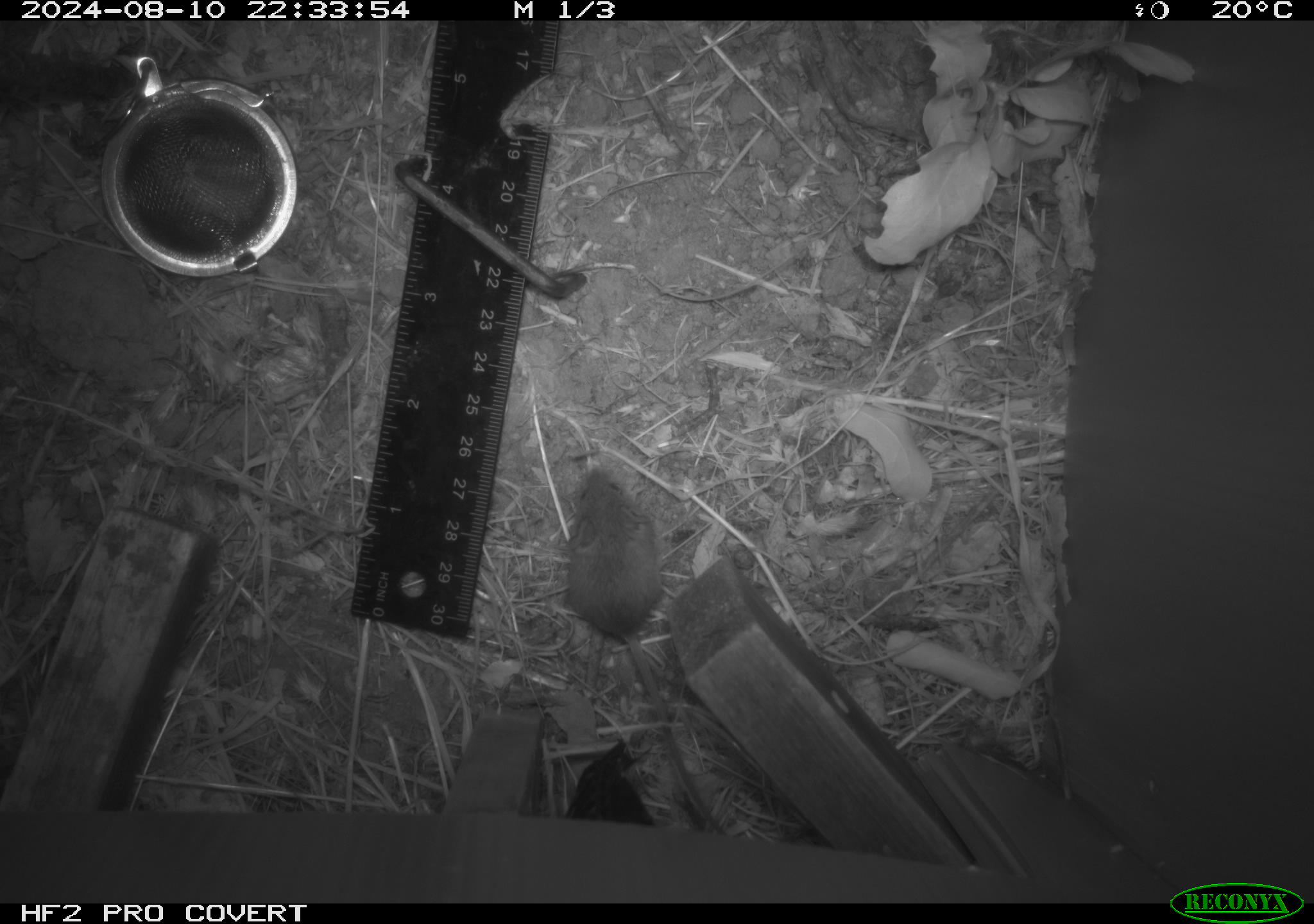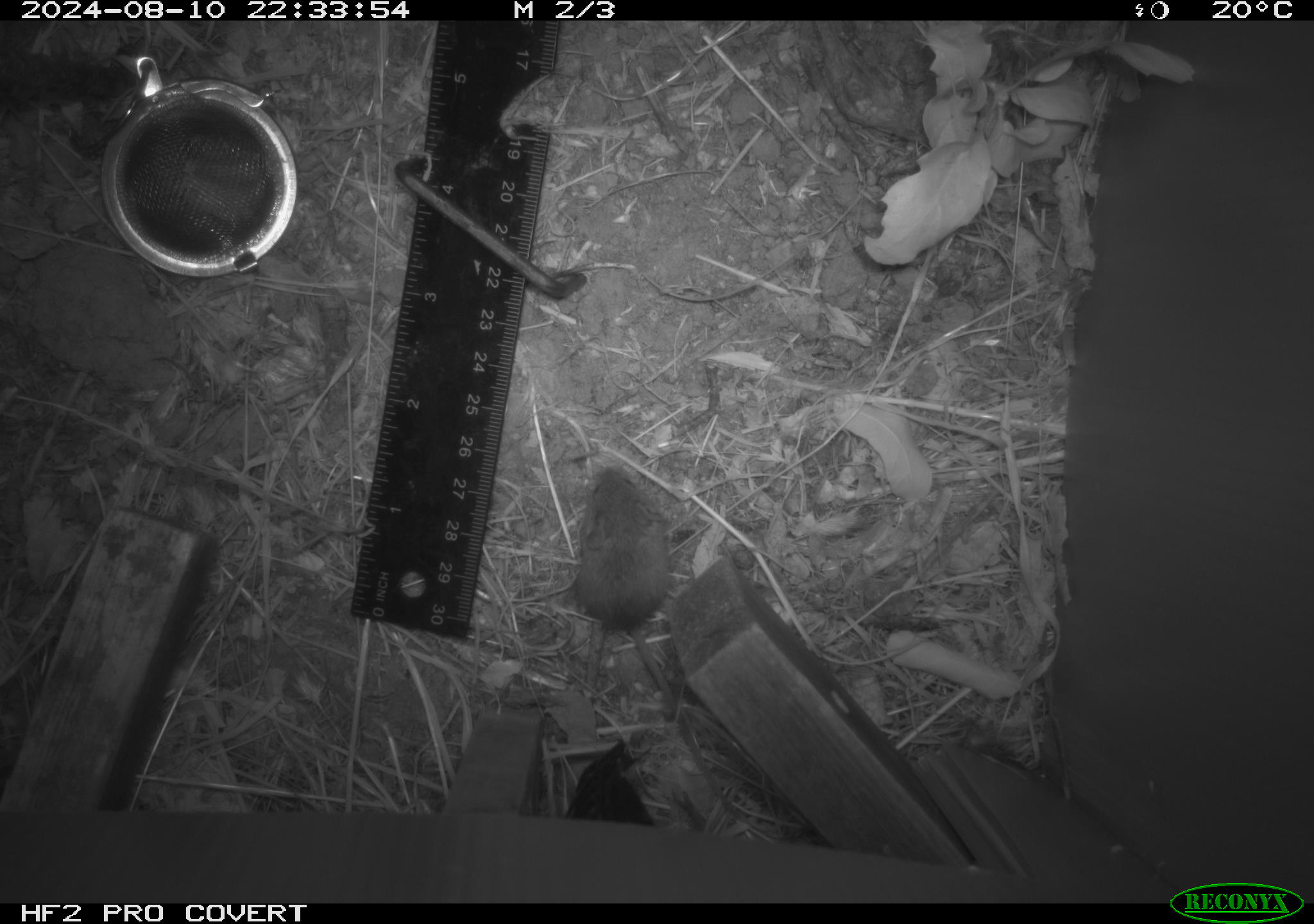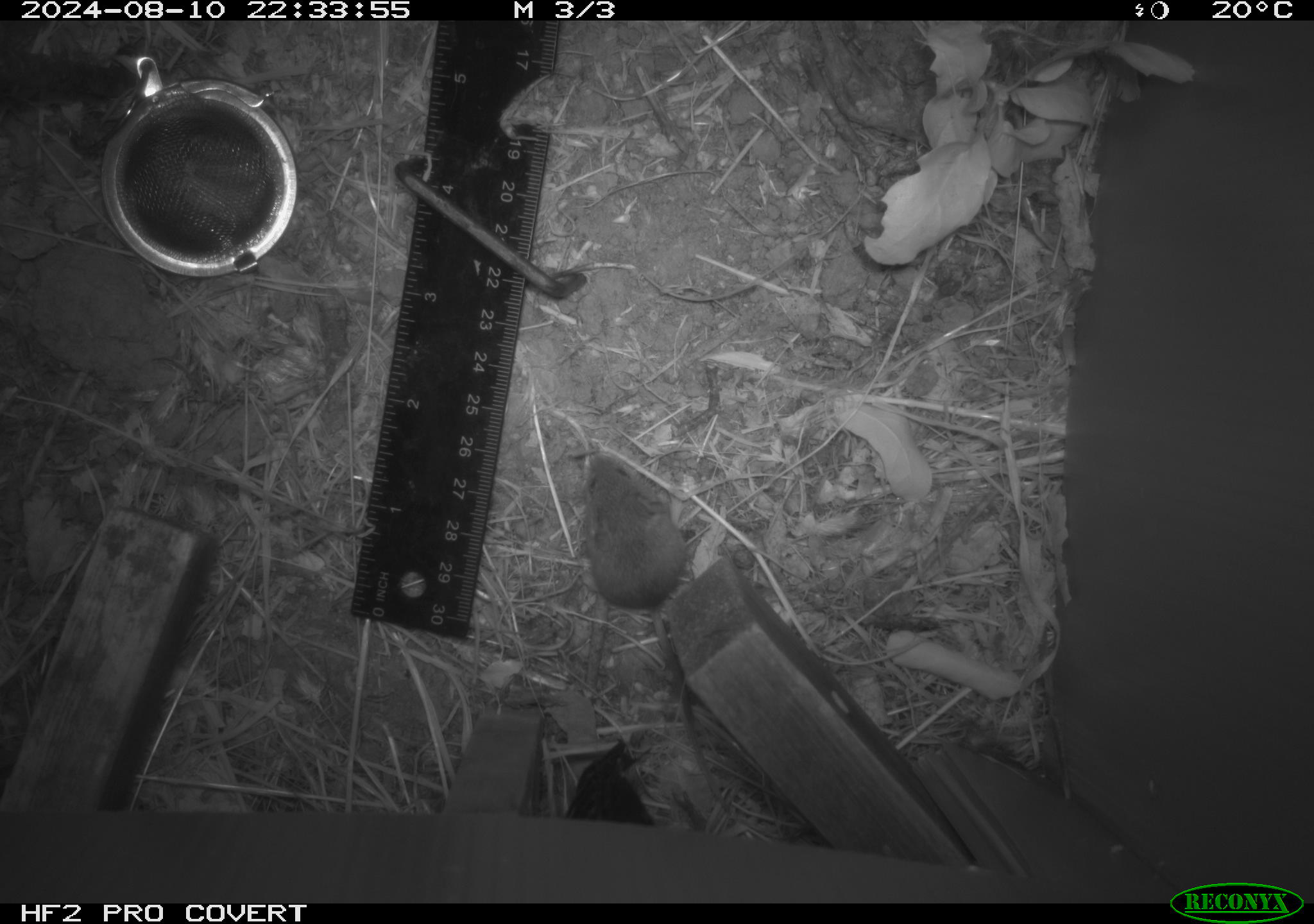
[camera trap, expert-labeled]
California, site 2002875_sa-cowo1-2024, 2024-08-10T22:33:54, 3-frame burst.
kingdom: Animalia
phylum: Chordata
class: Mammalia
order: Rodentia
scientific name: Rodentia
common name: mouse species